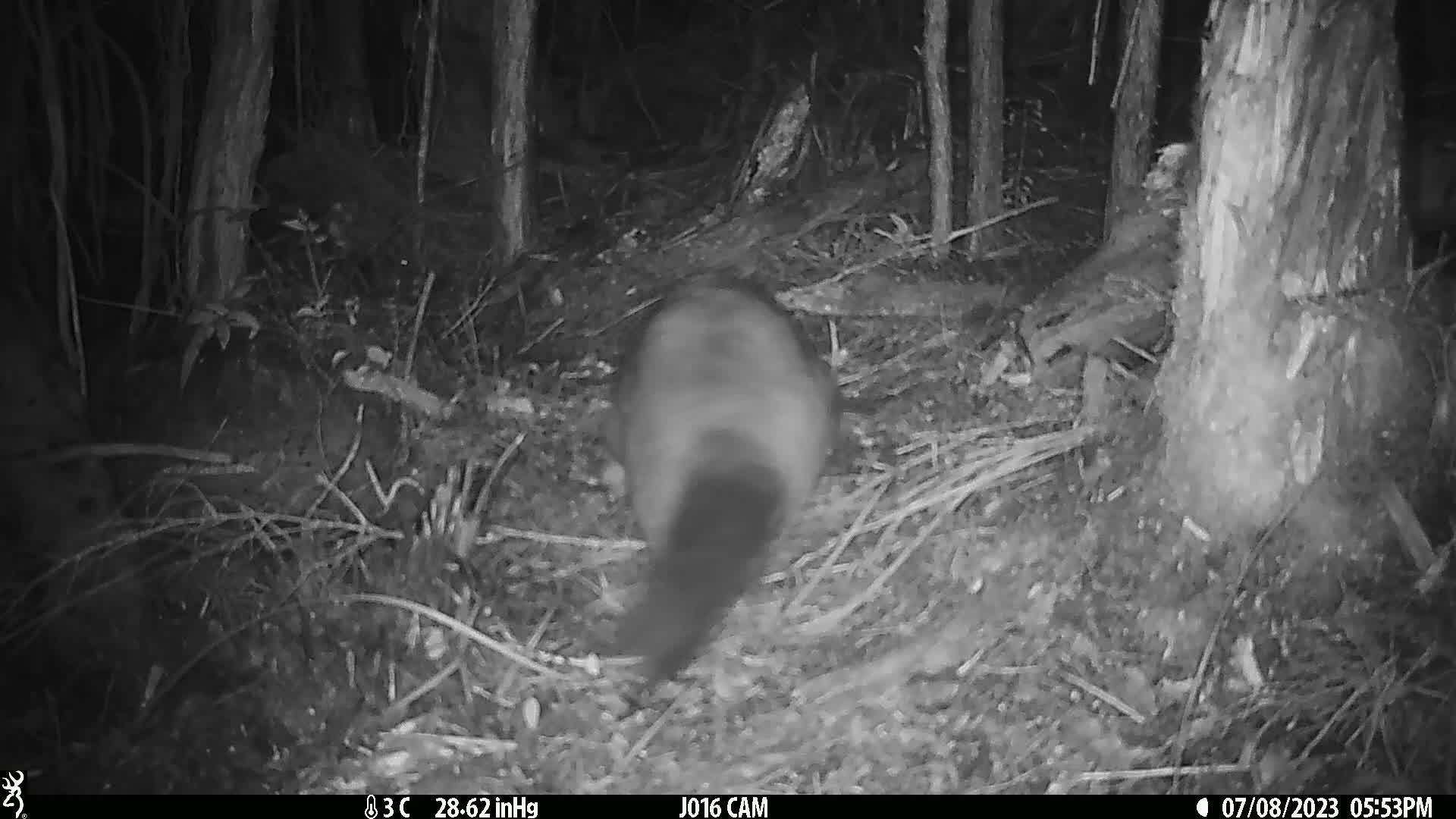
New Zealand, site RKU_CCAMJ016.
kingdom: Animalia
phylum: Chordata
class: Mammalia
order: Diprotodontia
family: Phalangeridae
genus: Trichosurus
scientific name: Trichosurus vulpecula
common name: common brushtail possum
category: possum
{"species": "possum (common brushtail possum) (Trichosurus vulpecula)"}